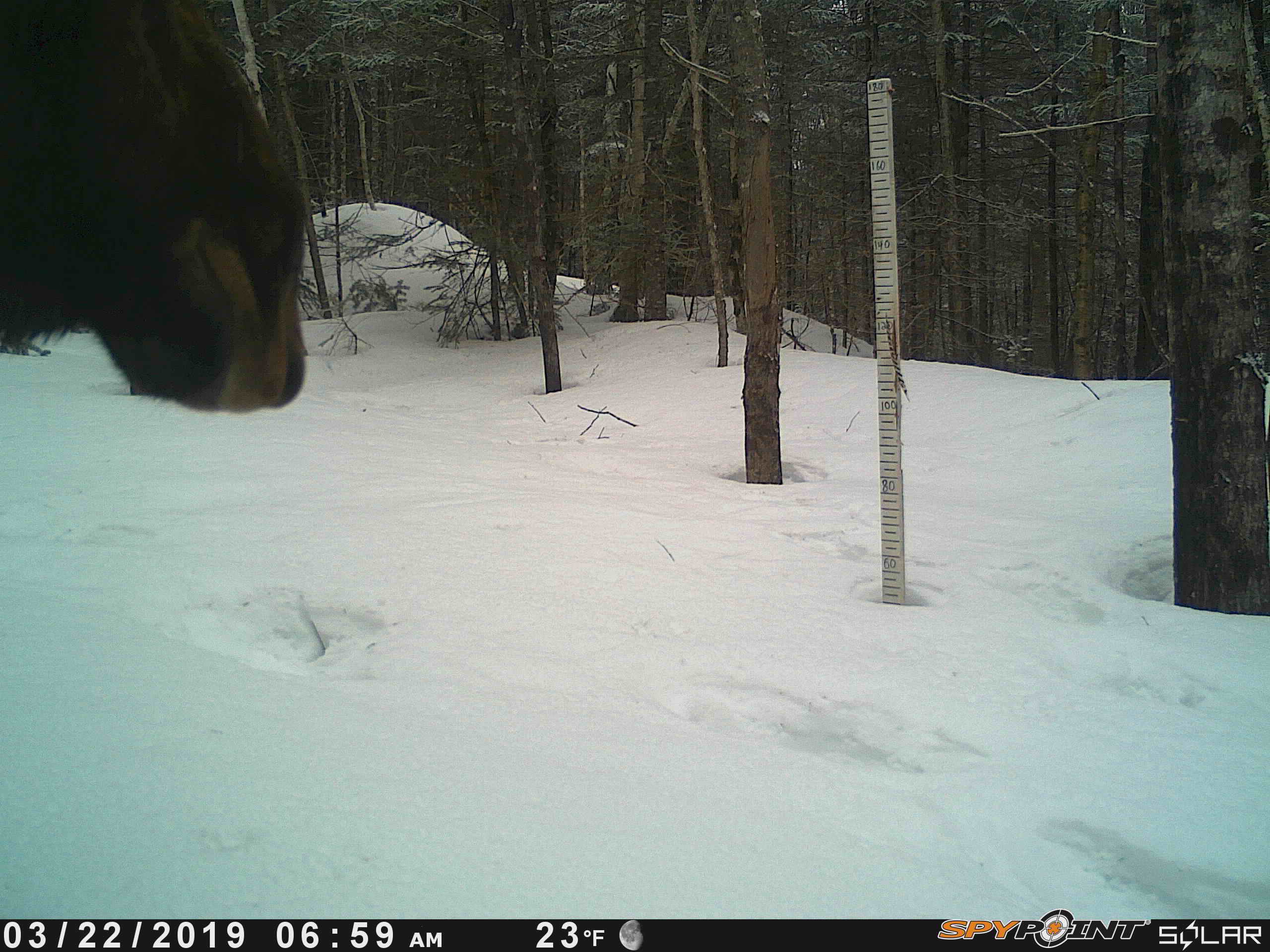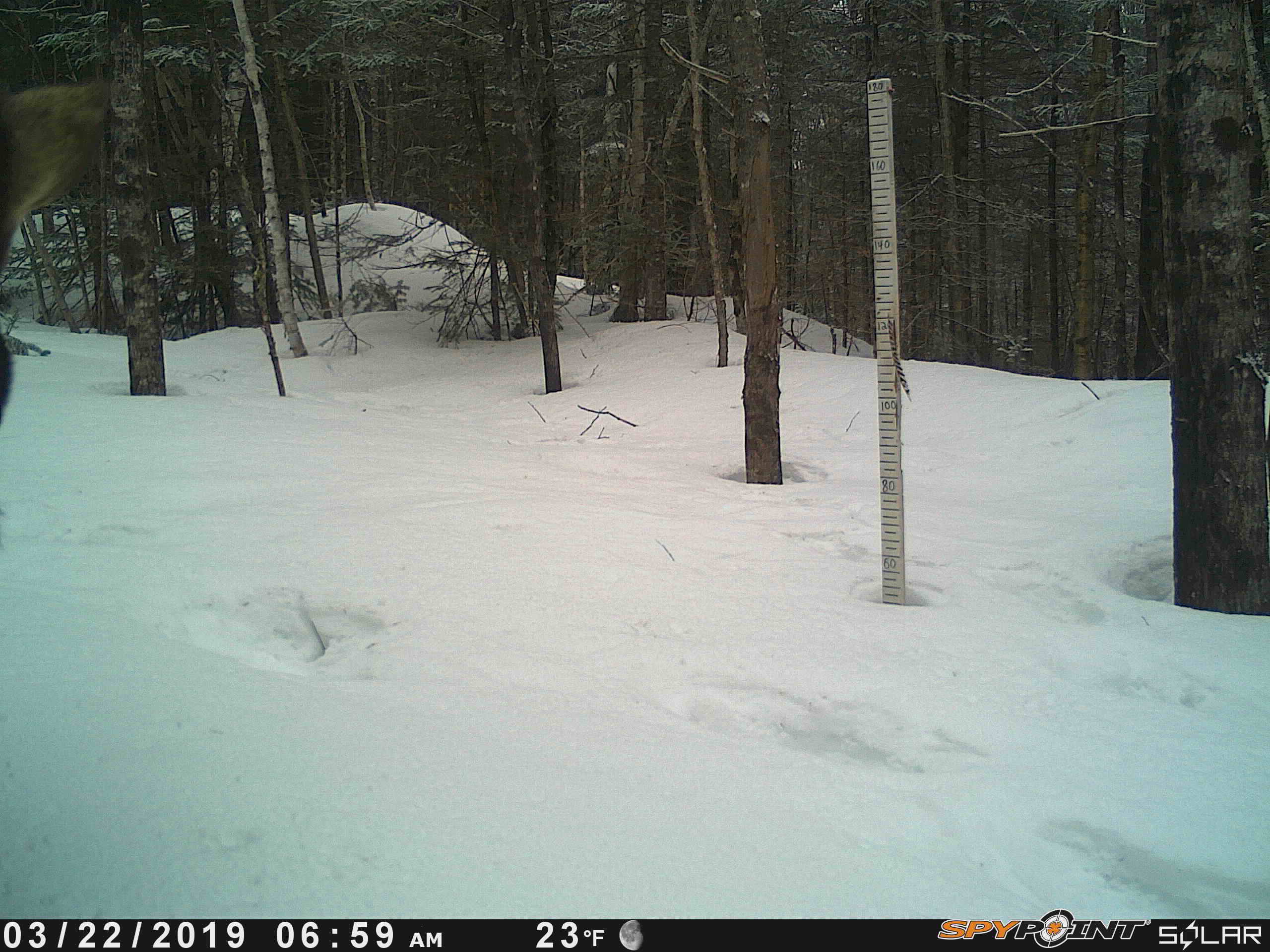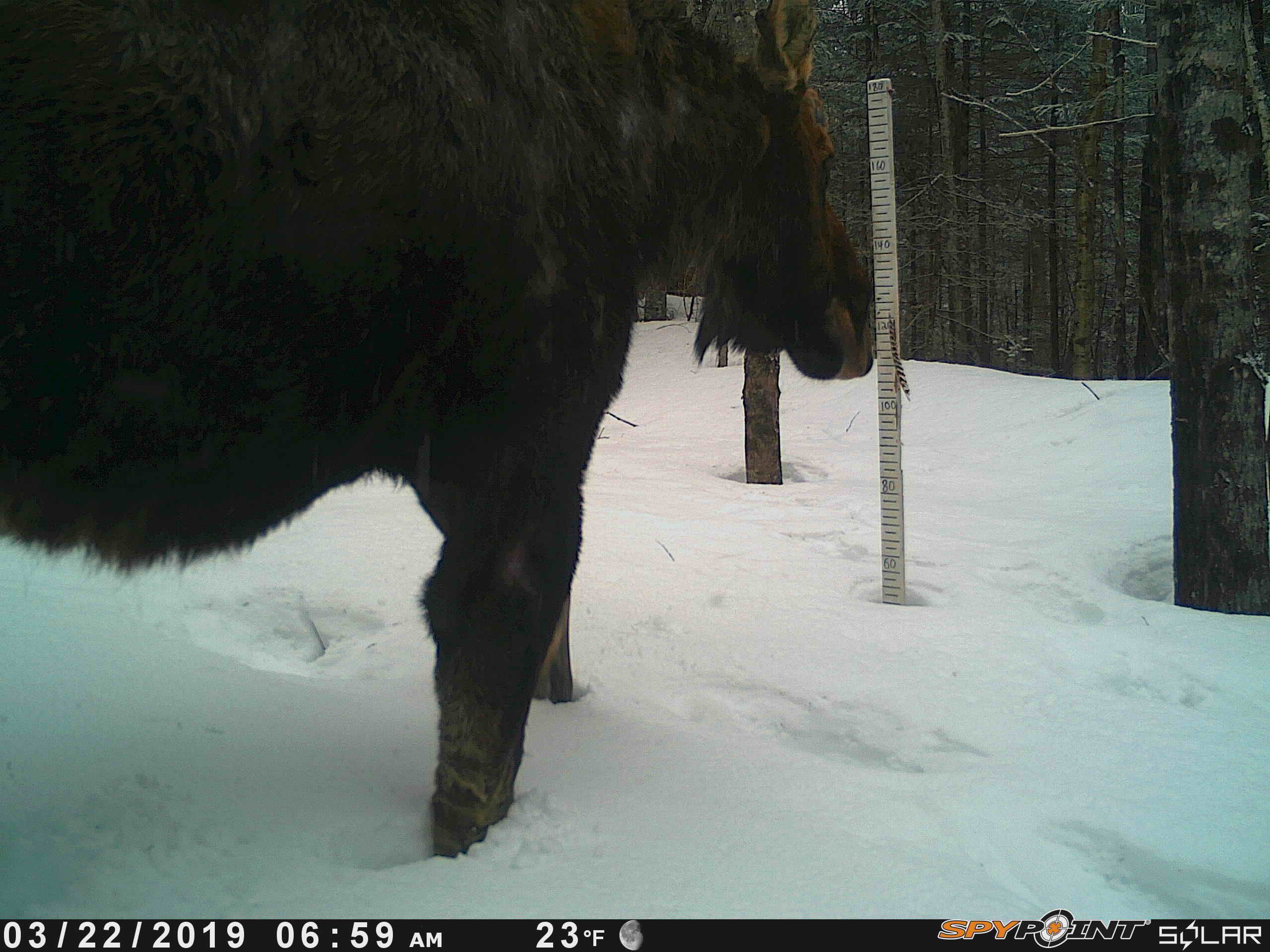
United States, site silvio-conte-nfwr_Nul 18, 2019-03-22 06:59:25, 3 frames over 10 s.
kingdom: Animalia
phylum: Chordata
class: Mammalia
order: Artiodactyla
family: Cervidae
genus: Alces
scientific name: Alces alces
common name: moose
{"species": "moose (Alces alces)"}